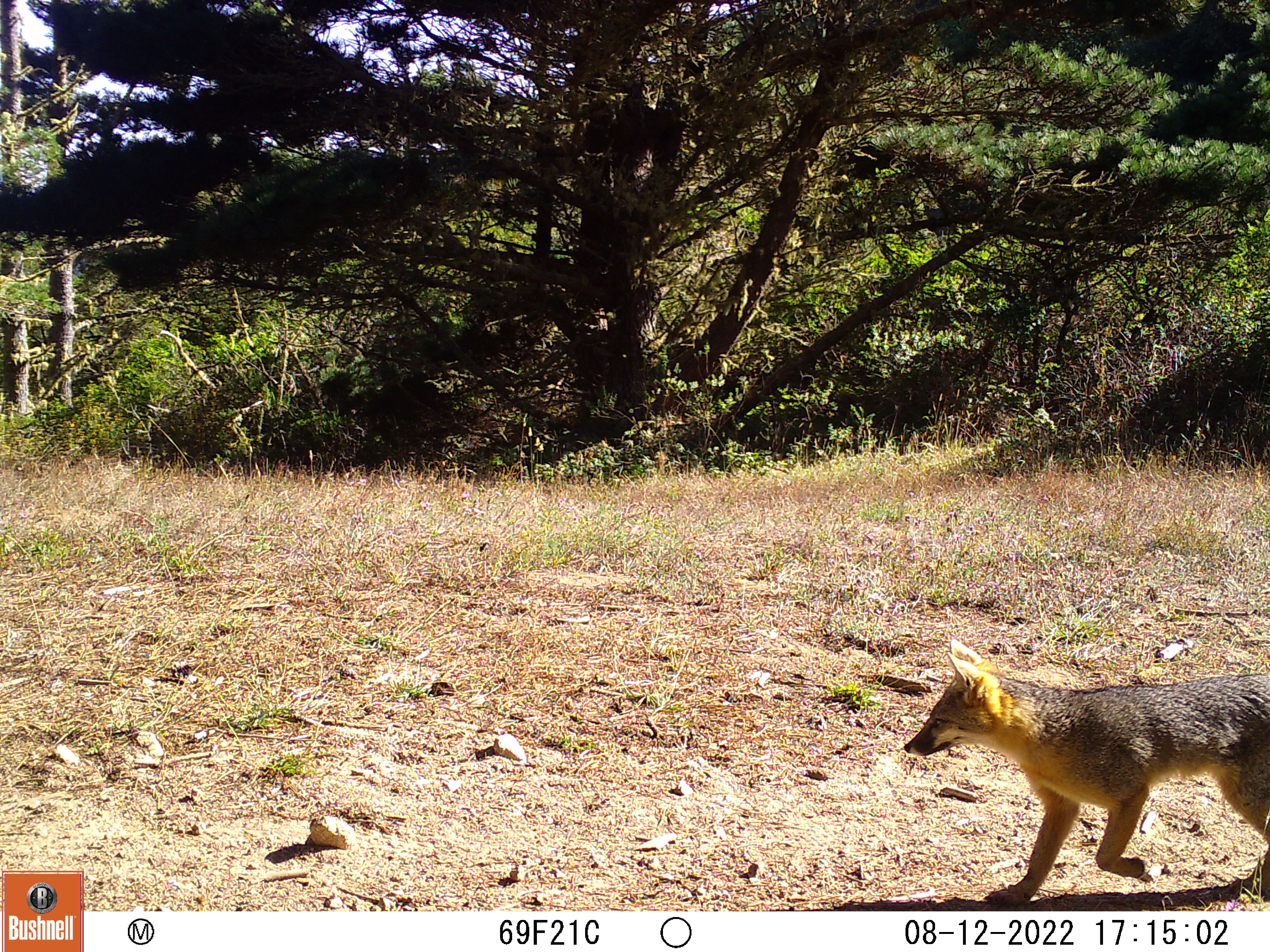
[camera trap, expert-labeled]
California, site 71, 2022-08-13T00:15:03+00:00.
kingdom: Animalia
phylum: Chordata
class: Mammalia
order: Carnivora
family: Canidae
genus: Urocyon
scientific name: Urocyon cinereoargenteus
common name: gray fox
Gray fox (Urocyon cinereoargenteus).